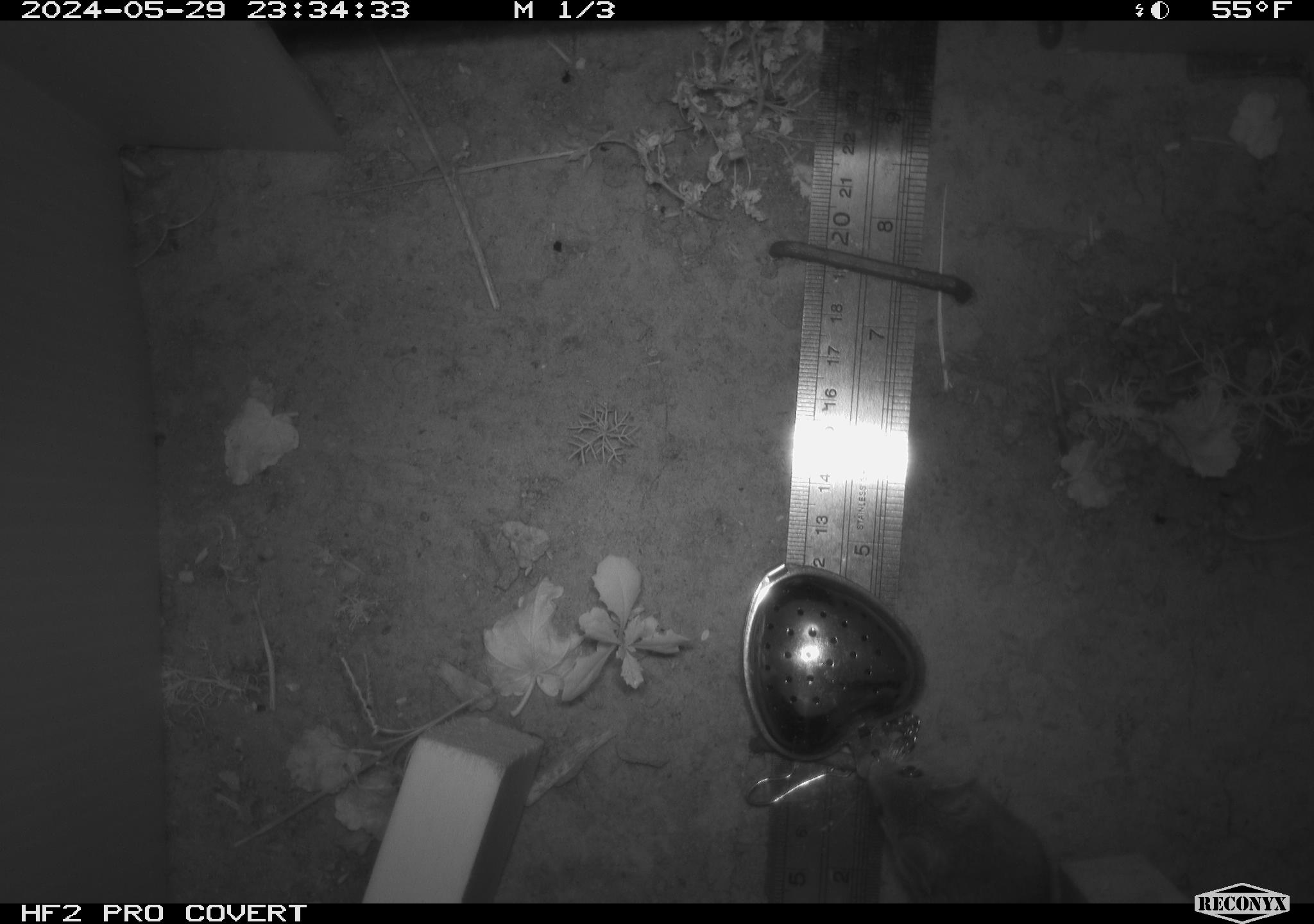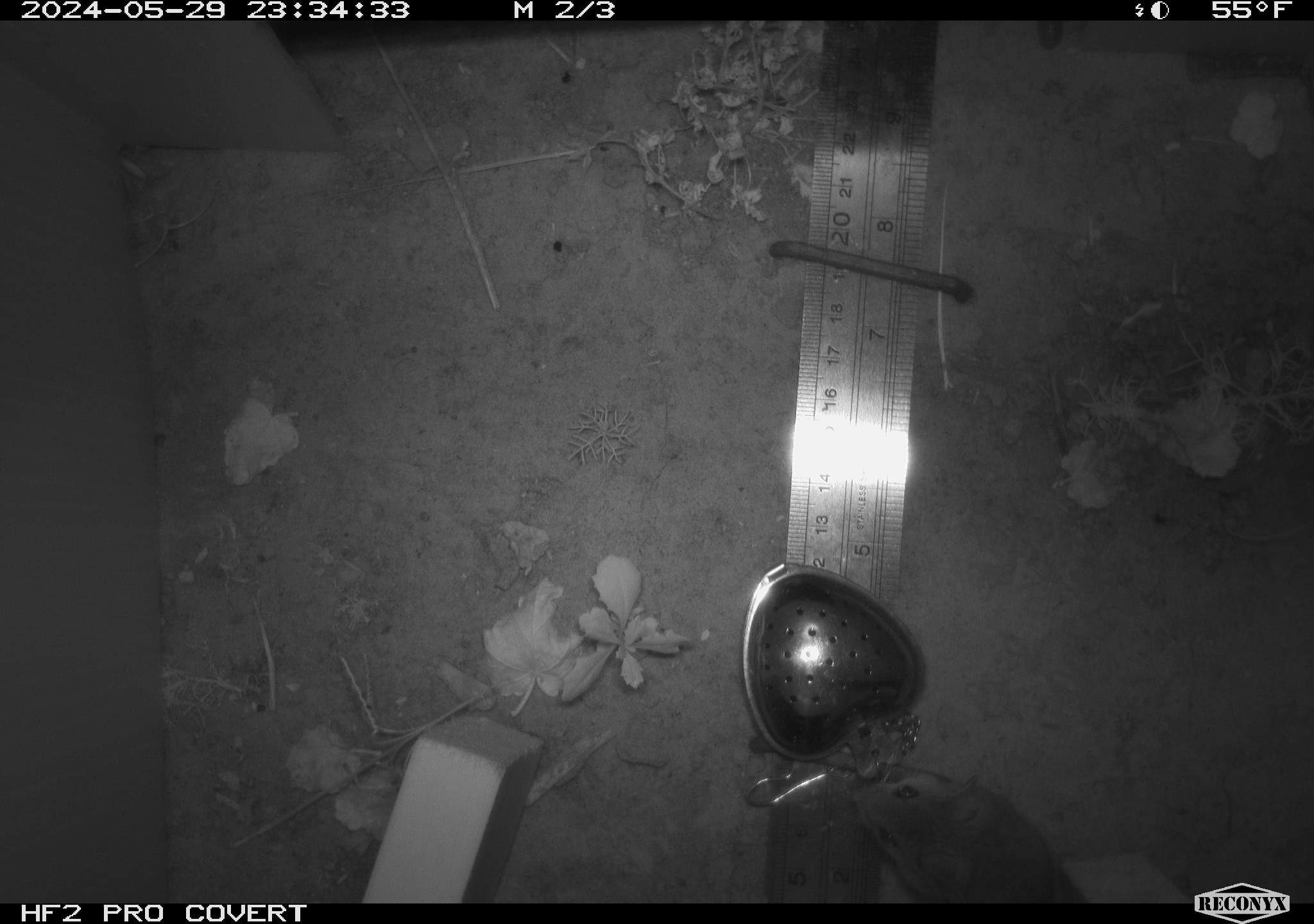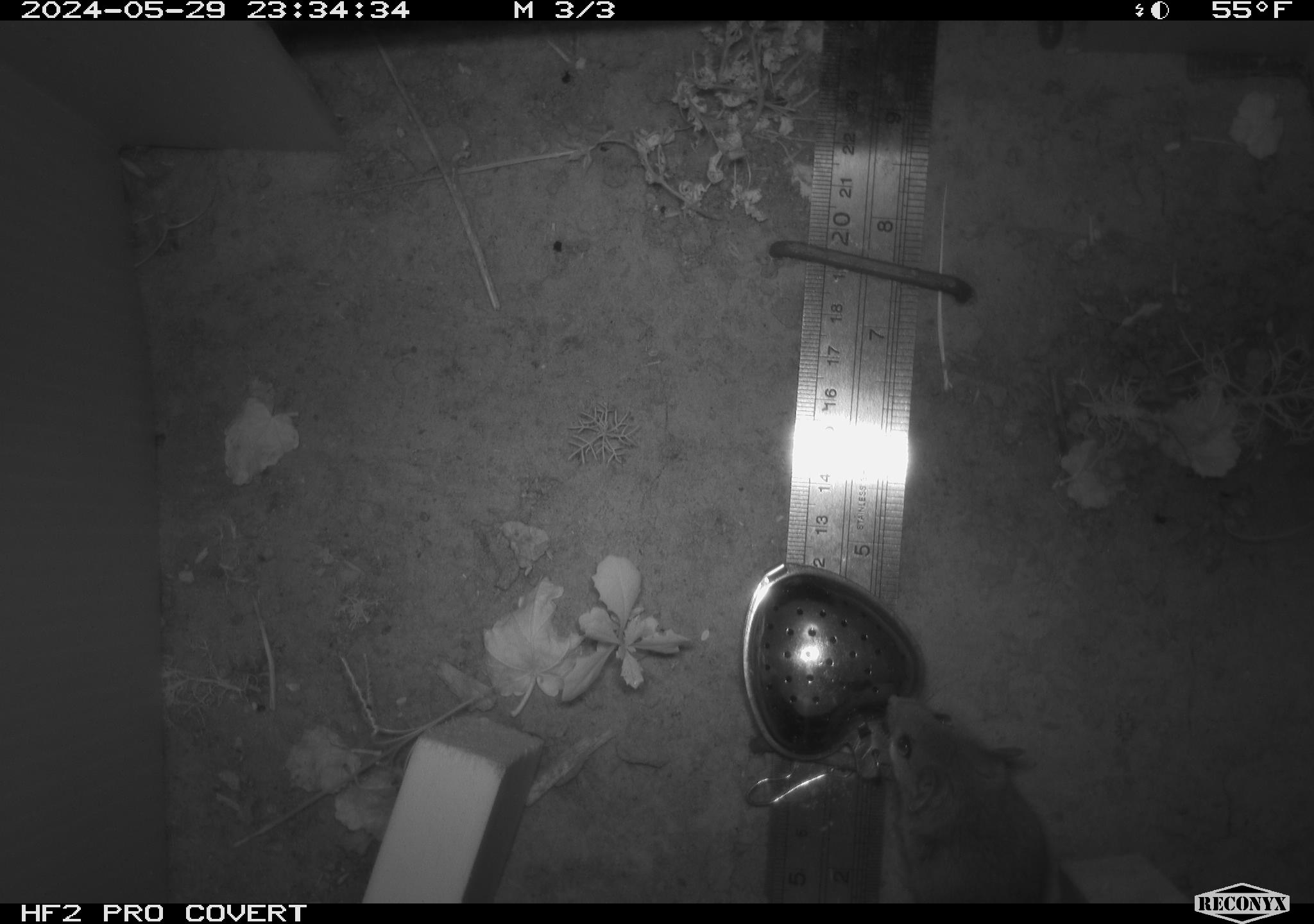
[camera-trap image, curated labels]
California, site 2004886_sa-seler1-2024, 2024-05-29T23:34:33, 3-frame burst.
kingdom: Animalia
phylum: Chordata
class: Mammalia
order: Rodentia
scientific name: Rodentia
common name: mouse species